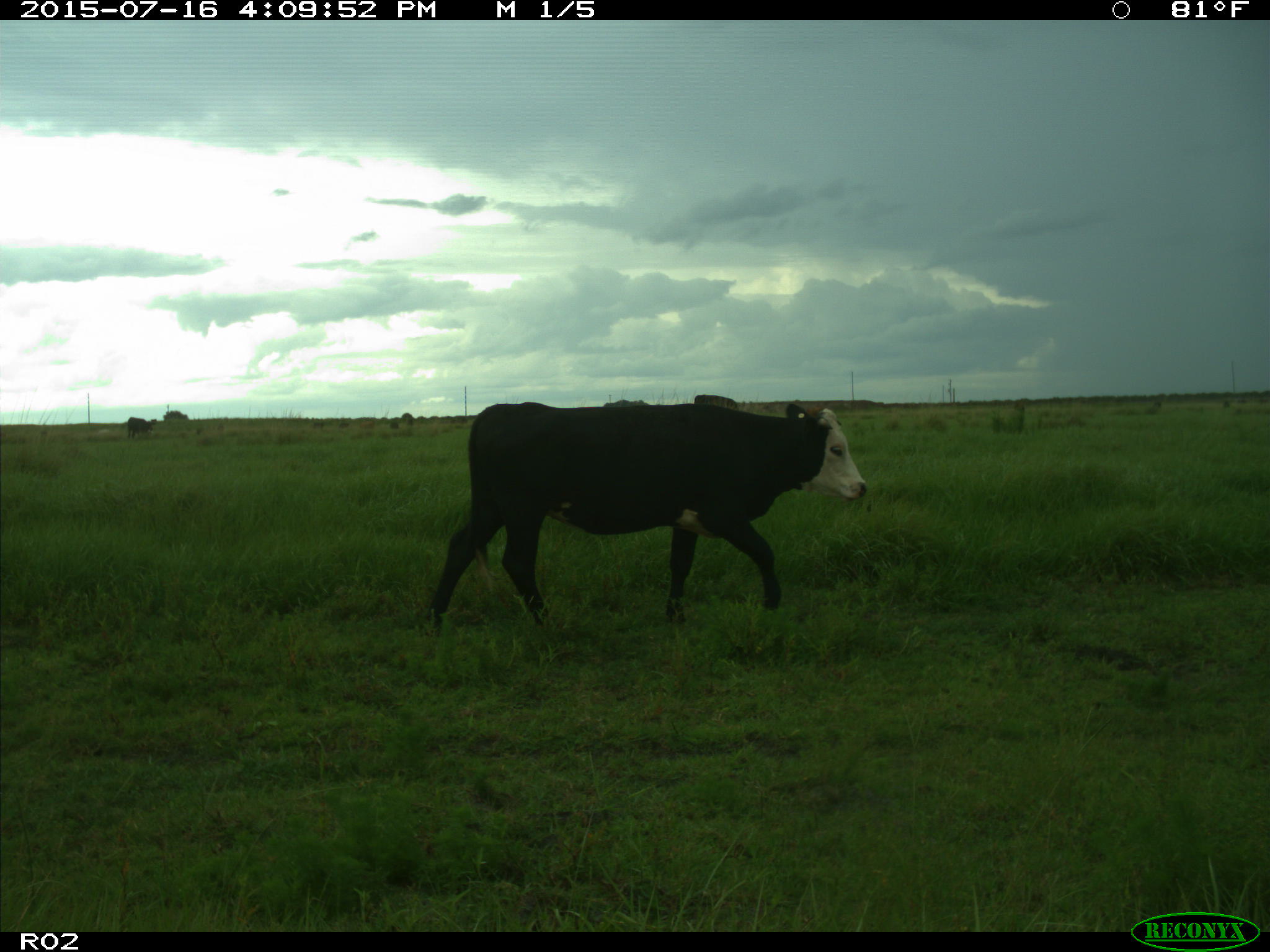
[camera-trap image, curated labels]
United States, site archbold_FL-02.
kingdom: Animalia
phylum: Chordata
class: Mammalia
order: Artiodactyla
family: Bovidae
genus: Bos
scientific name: Bos taurus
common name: domestic cow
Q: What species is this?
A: Bos taurus (domestic cow).